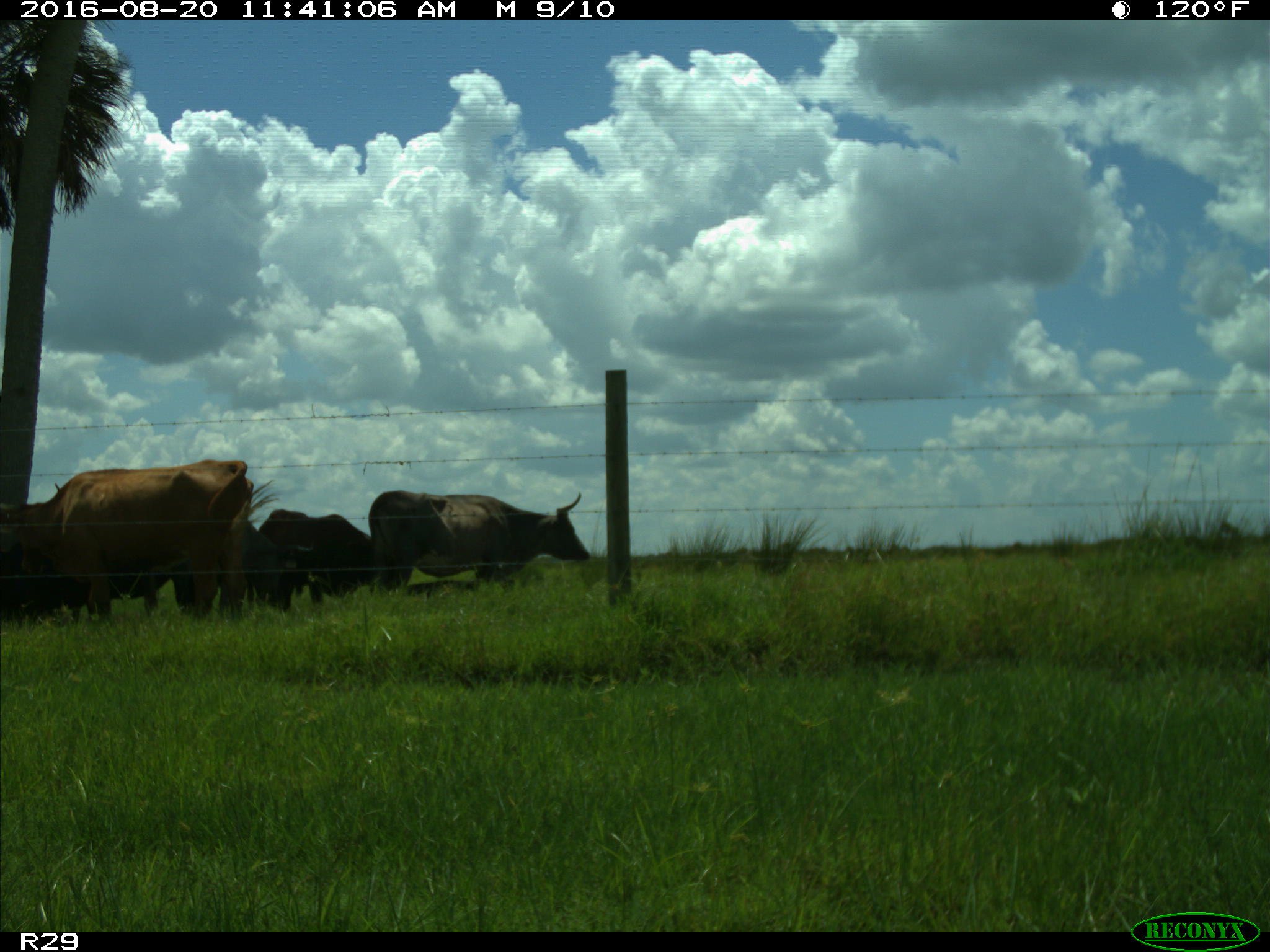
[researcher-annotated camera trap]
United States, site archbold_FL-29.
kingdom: Animalia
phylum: Chordata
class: Mammalia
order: Artiodactyla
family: Bovidae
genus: Bos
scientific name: Bos taurus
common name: domestic cow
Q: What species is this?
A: Bos taurus (domestic cow).